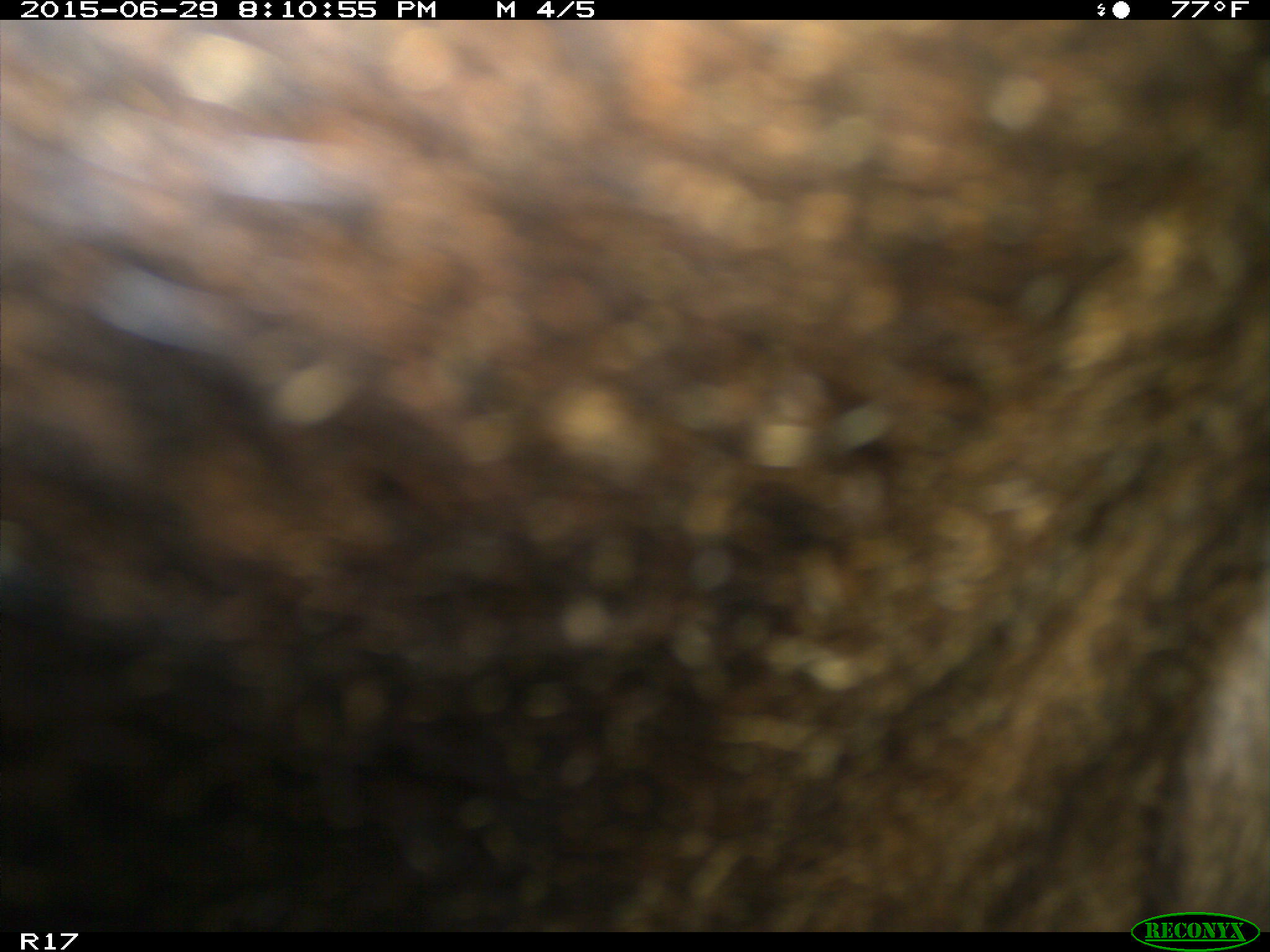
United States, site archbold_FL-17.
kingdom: Animalia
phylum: Chordata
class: Mammalia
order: Artiodactyla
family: Bovidae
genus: Bos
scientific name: Bos taurus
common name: domestic cow